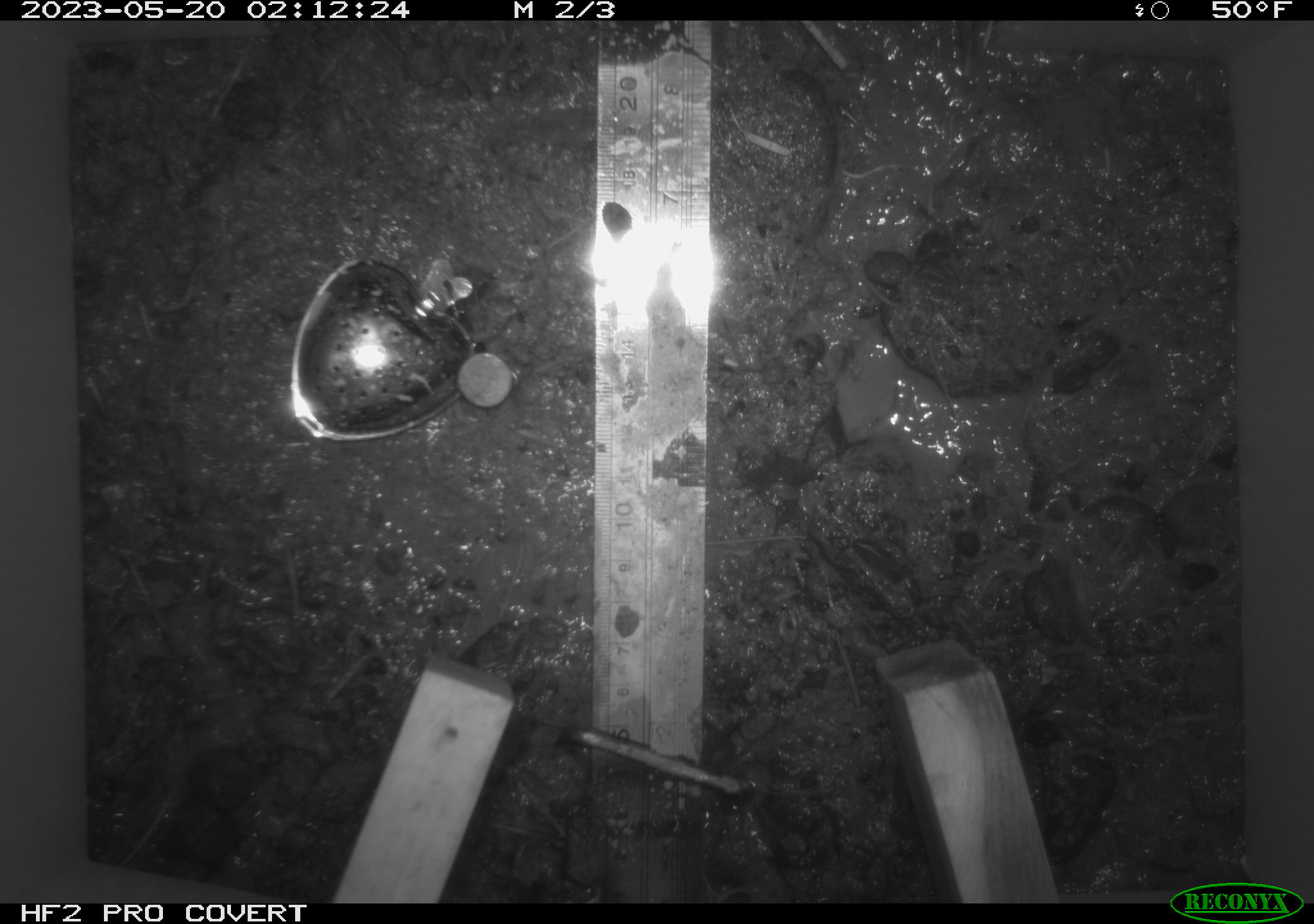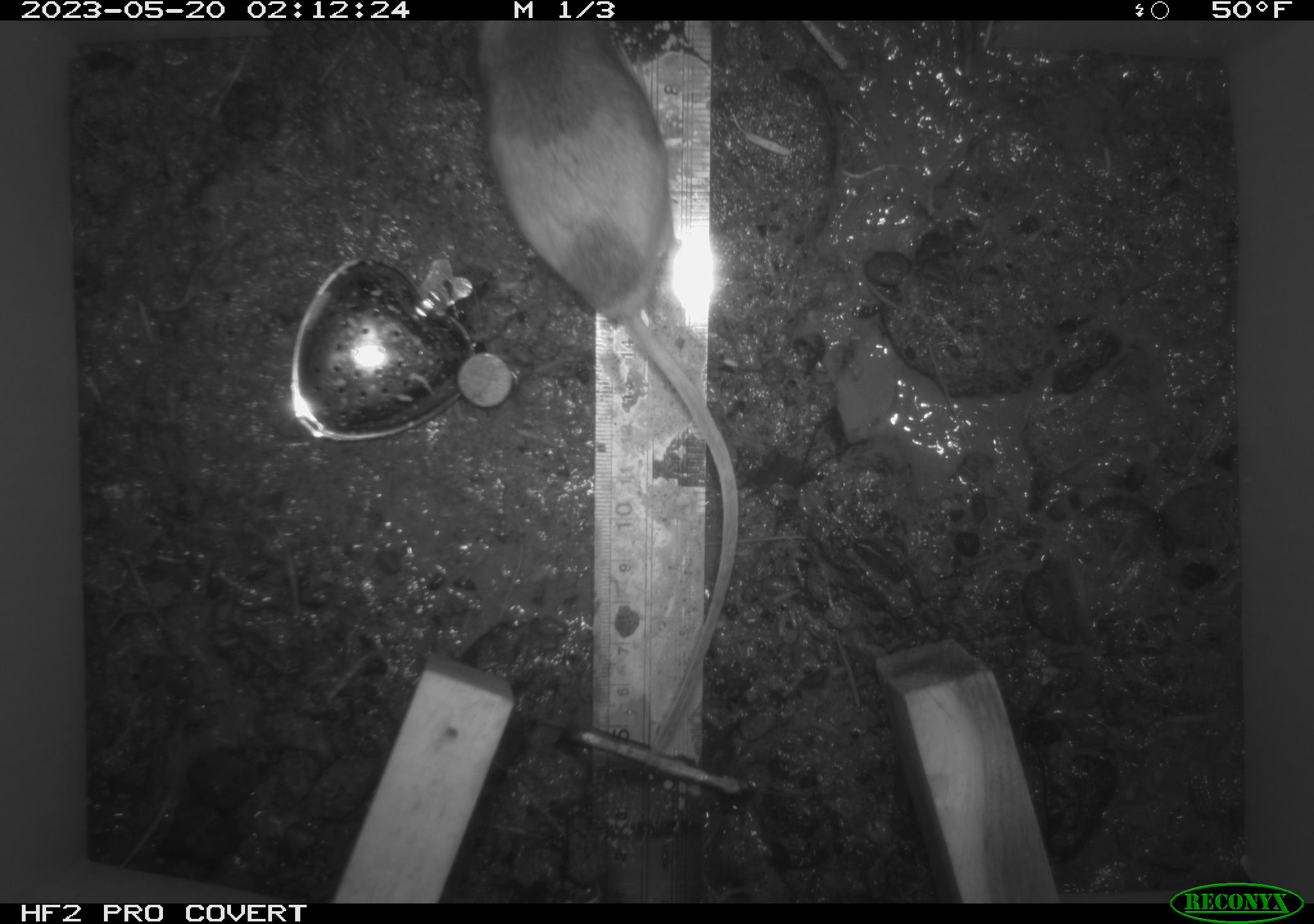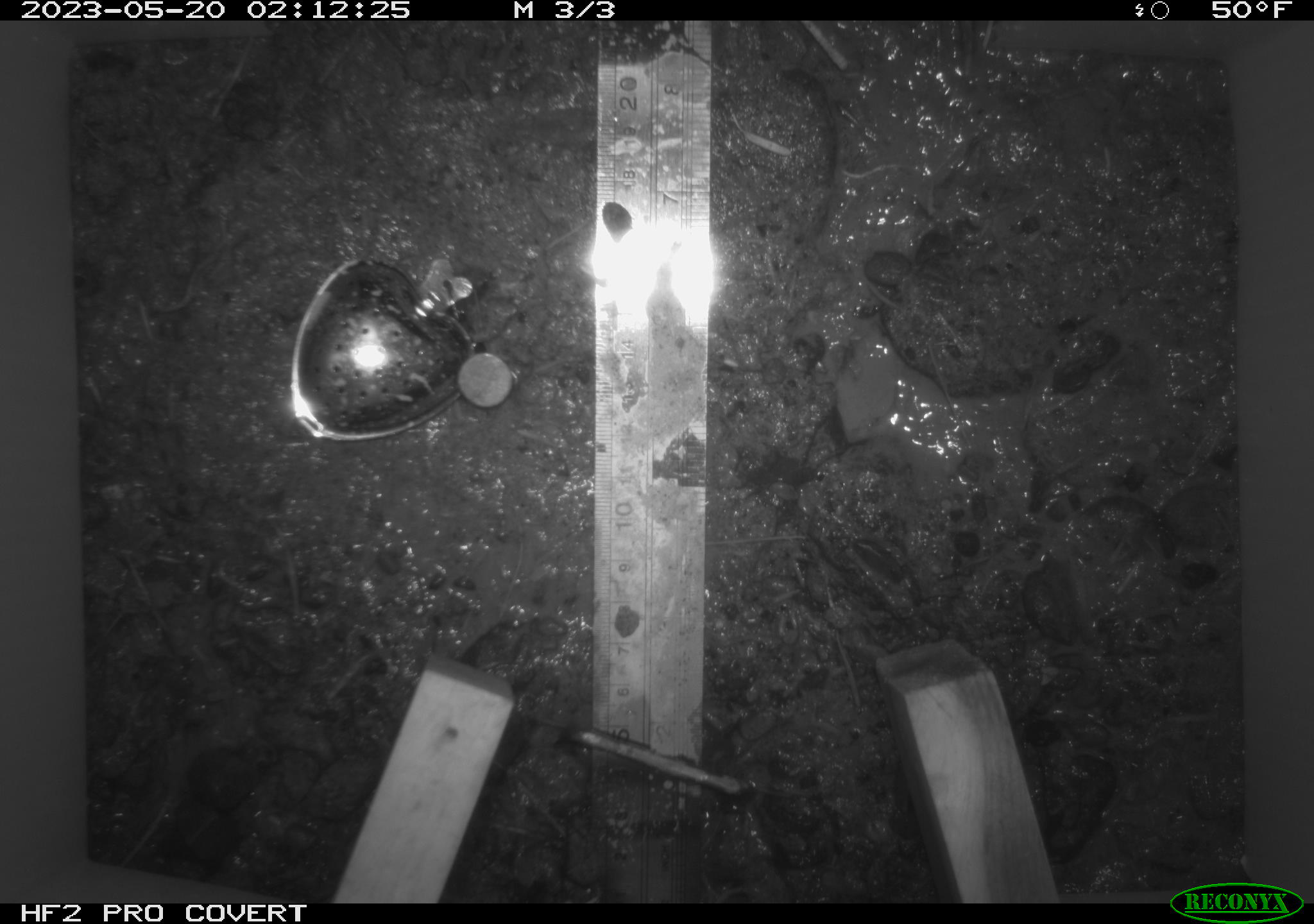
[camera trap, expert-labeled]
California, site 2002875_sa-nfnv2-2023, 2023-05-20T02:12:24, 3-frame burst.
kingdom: Animalia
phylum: Chordata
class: Mammalia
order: Rodentia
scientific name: Rodentia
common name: mouse species